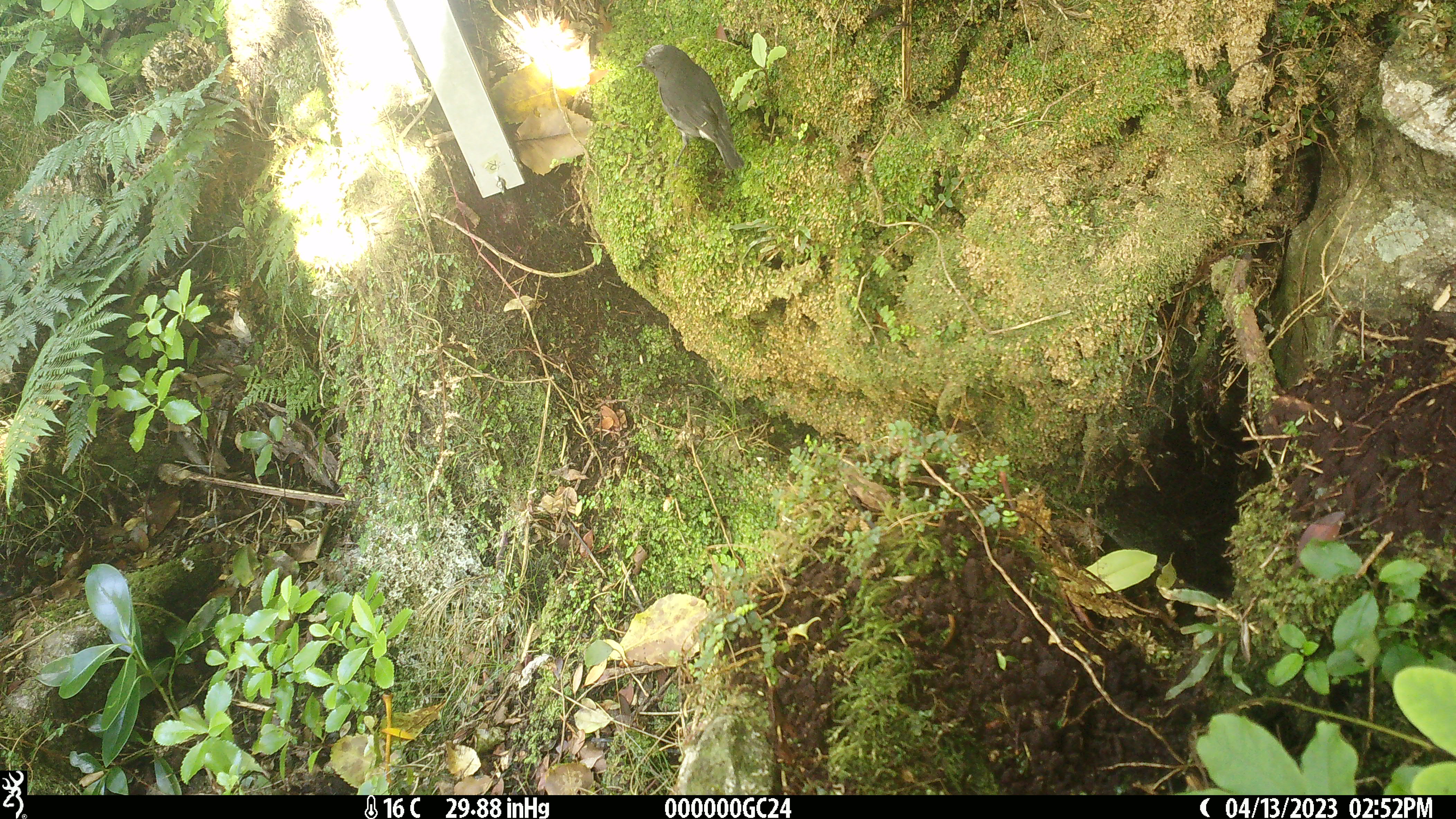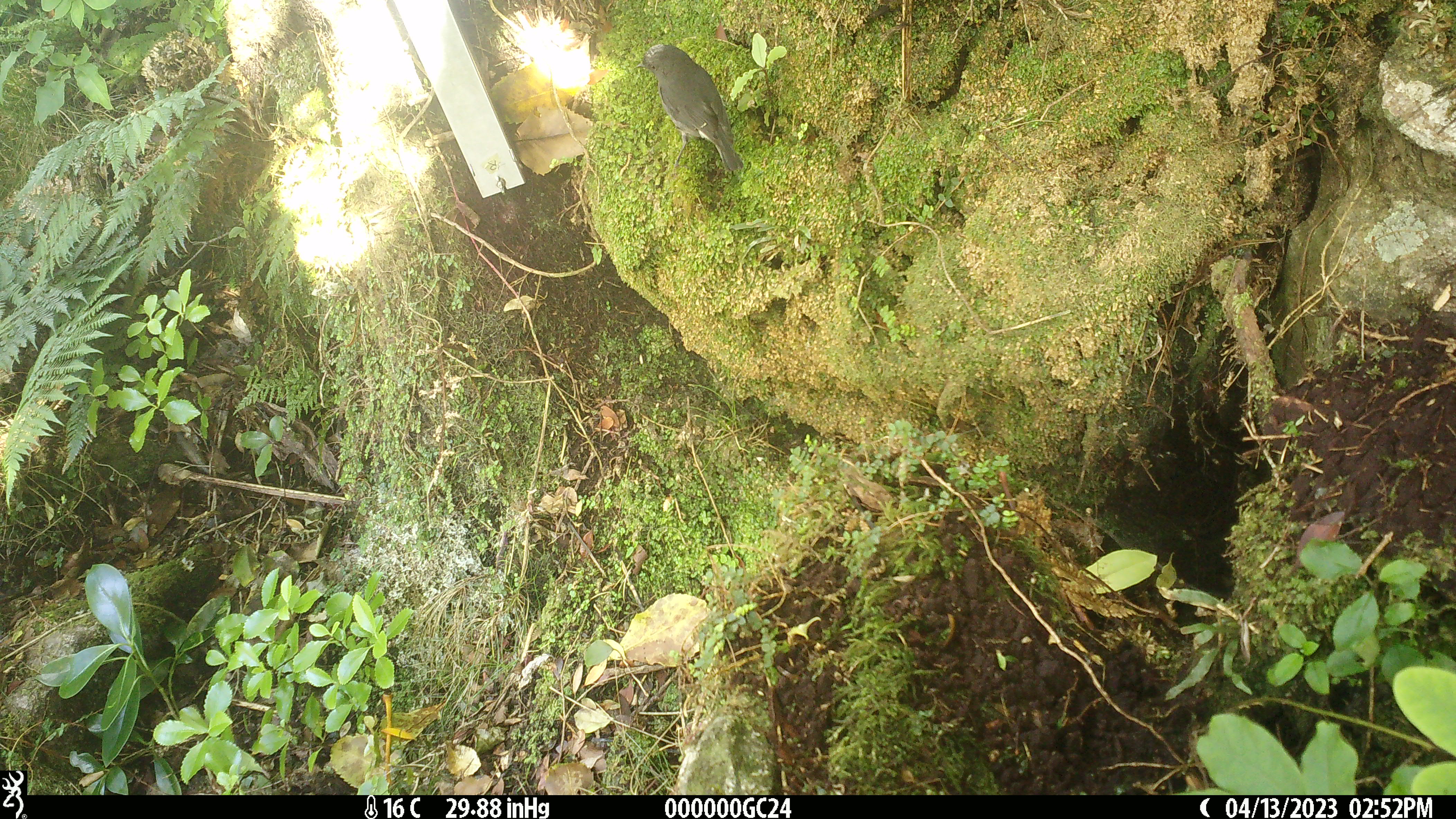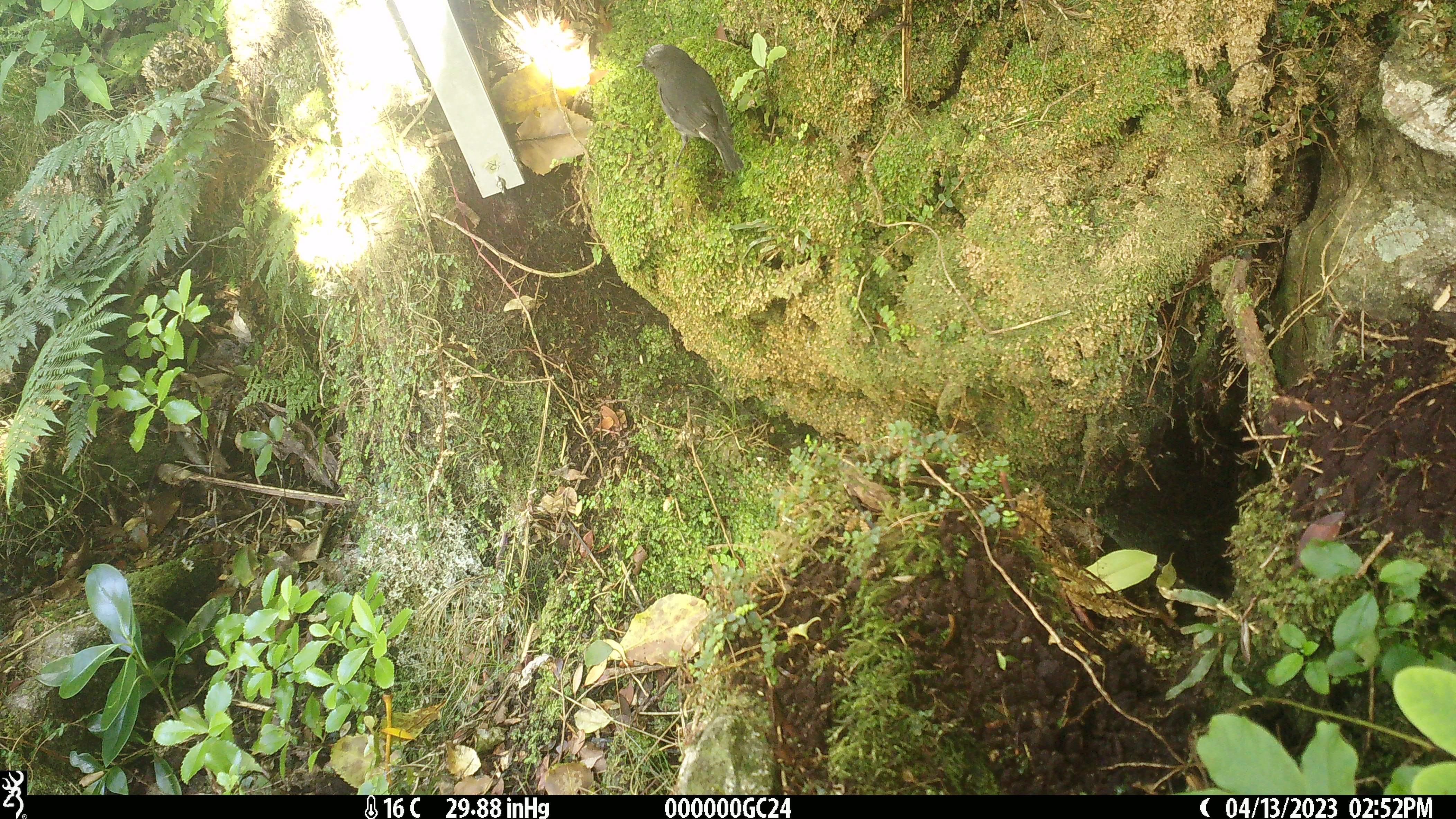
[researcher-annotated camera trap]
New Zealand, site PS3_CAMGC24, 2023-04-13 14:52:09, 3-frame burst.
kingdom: Animalia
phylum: Chordata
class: Aves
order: Passeriformes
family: Petroicidae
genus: Petroica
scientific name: Petroica australis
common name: new zealand robin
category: robin